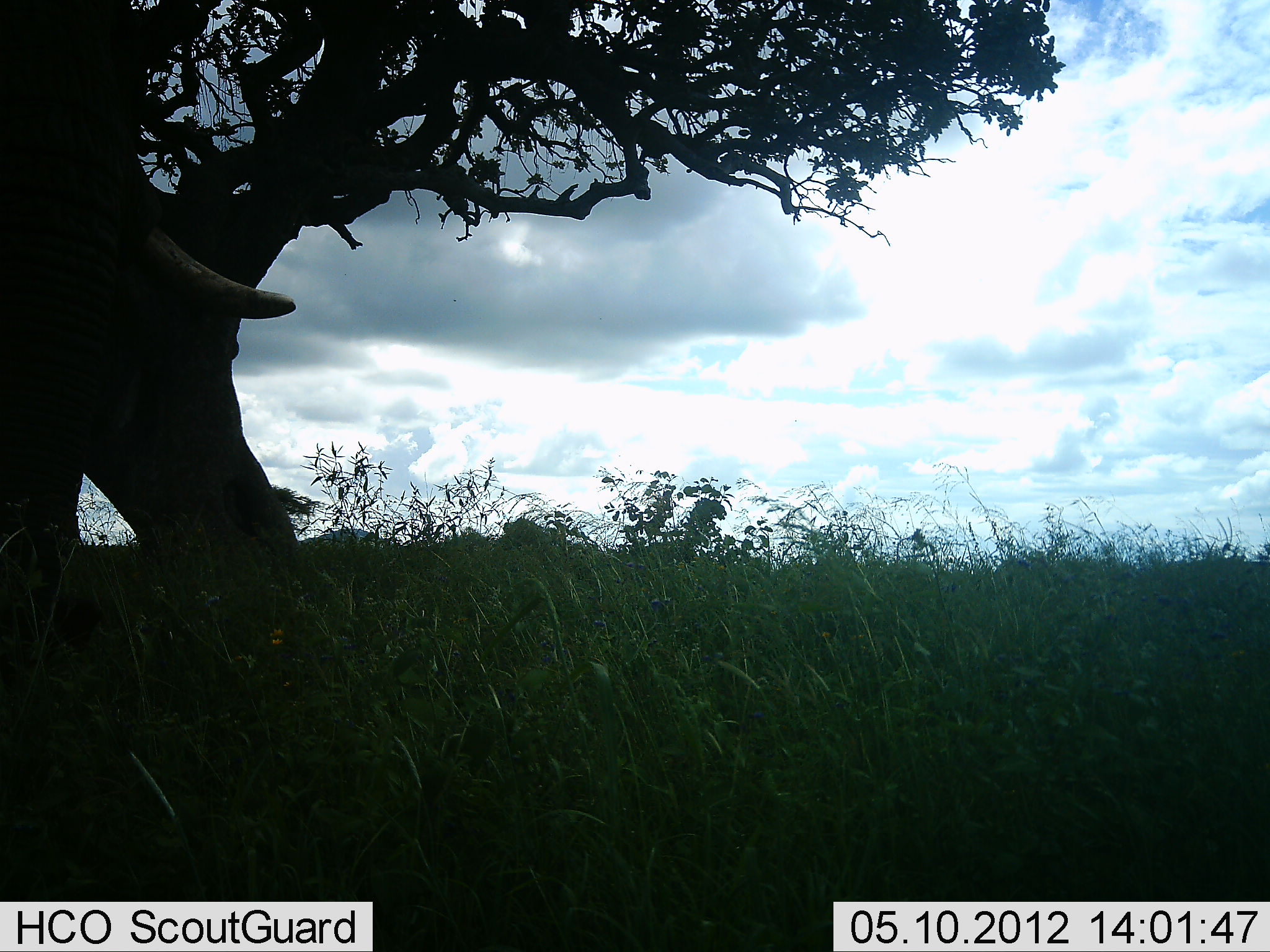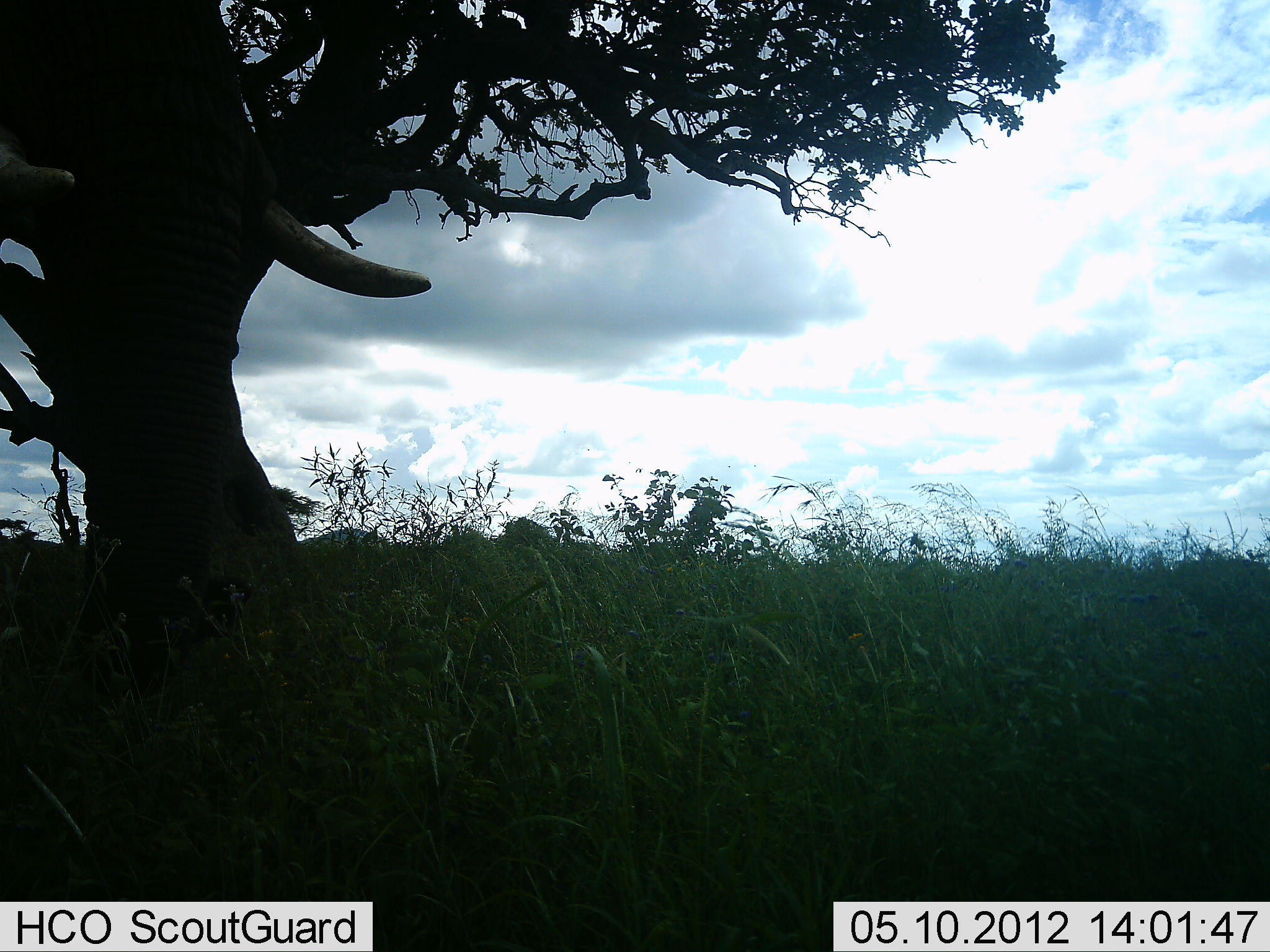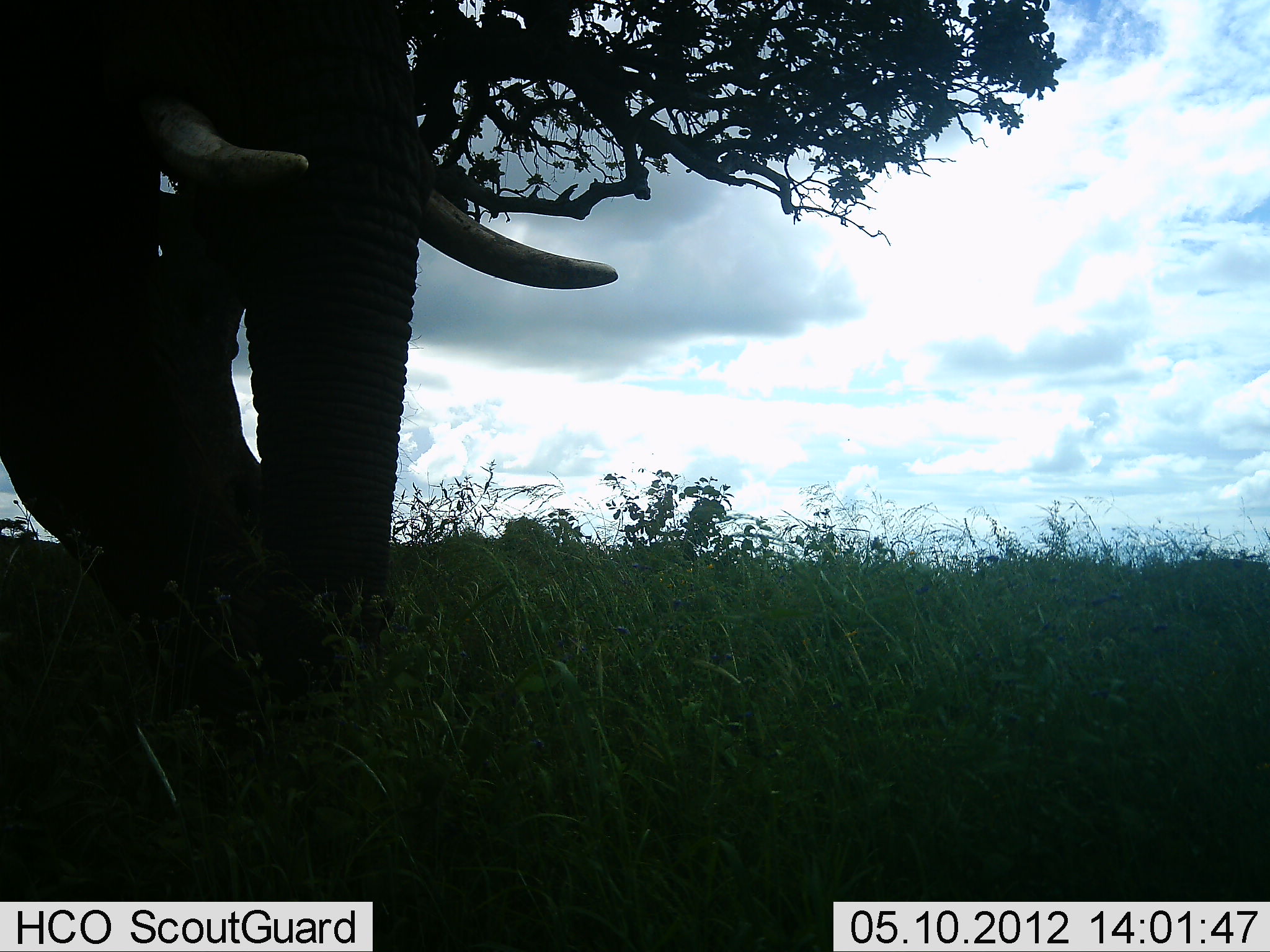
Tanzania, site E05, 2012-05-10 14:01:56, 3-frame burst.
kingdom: Animalia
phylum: Chordata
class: Mammalia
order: Proboscidea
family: Elephantidae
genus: Loxodonta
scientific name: Loxodonta africana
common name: african bush elephant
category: elephant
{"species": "elephant (african bush elephant) (Loxodonta africana)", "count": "1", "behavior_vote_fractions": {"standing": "11%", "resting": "0%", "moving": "89%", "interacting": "0%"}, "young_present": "11%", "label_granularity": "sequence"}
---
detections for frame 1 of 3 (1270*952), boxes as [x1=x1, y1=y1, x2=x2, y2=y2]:
animal: [x1=1, y1=0, x2=296, y2=659]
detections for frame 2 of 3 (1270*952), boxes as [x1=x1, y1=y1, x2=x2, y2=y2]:
animal: [x1=0, y1=1, x2=435, y2=679]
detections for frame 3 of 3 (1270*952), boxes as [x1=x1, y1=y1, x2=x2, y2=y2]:
animal: [x1=0, y1=0, x2=615, y2=736]